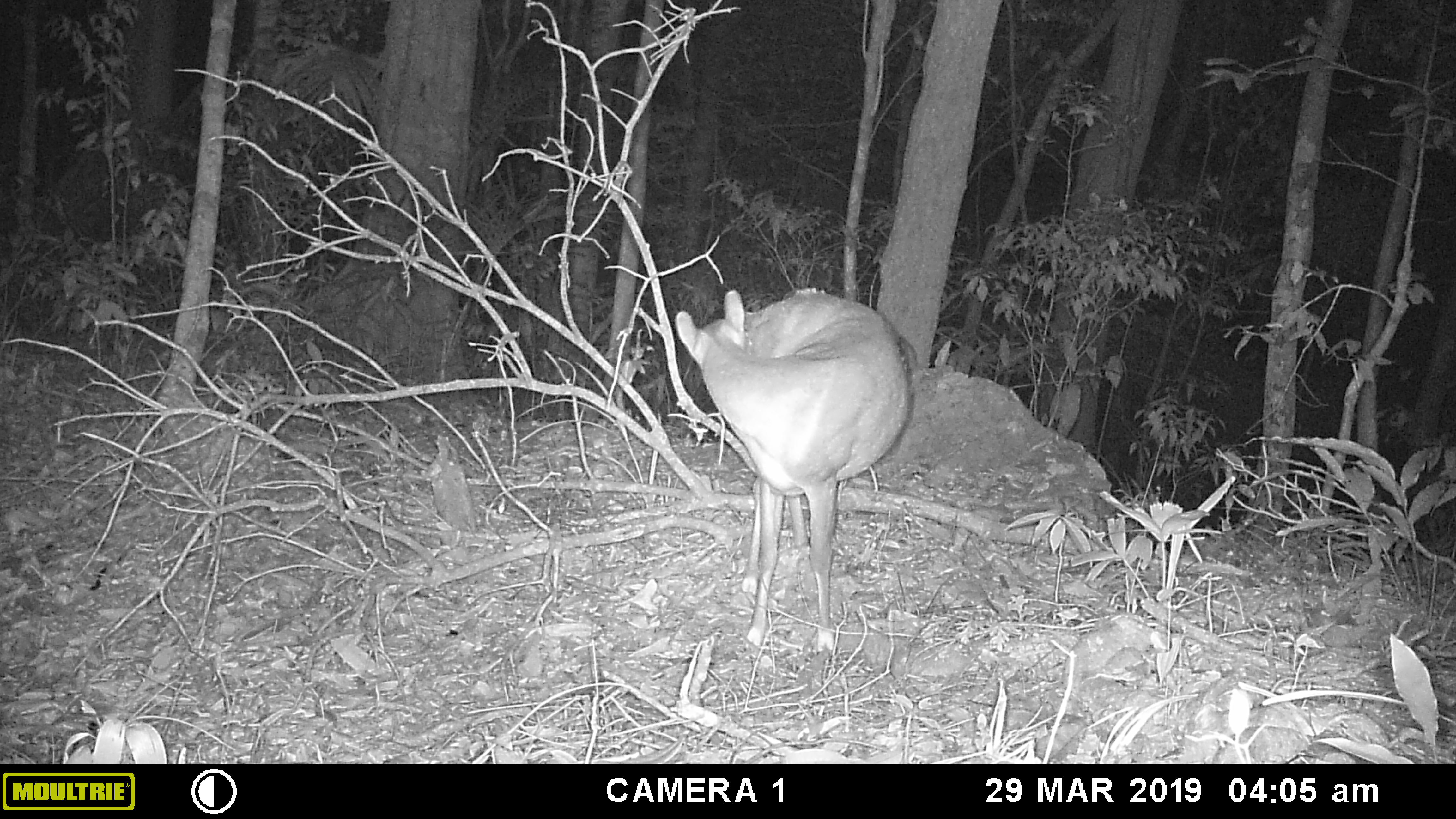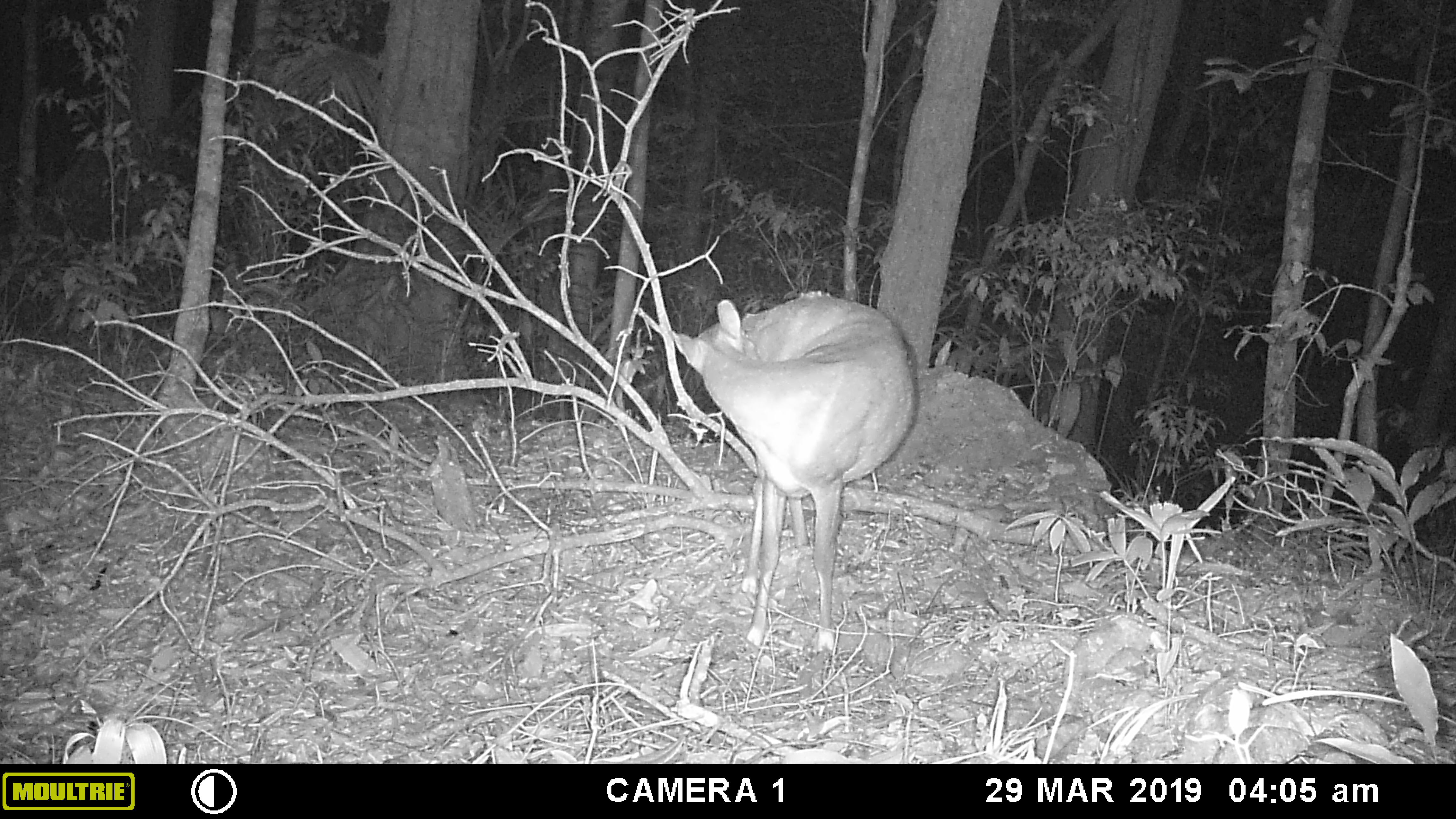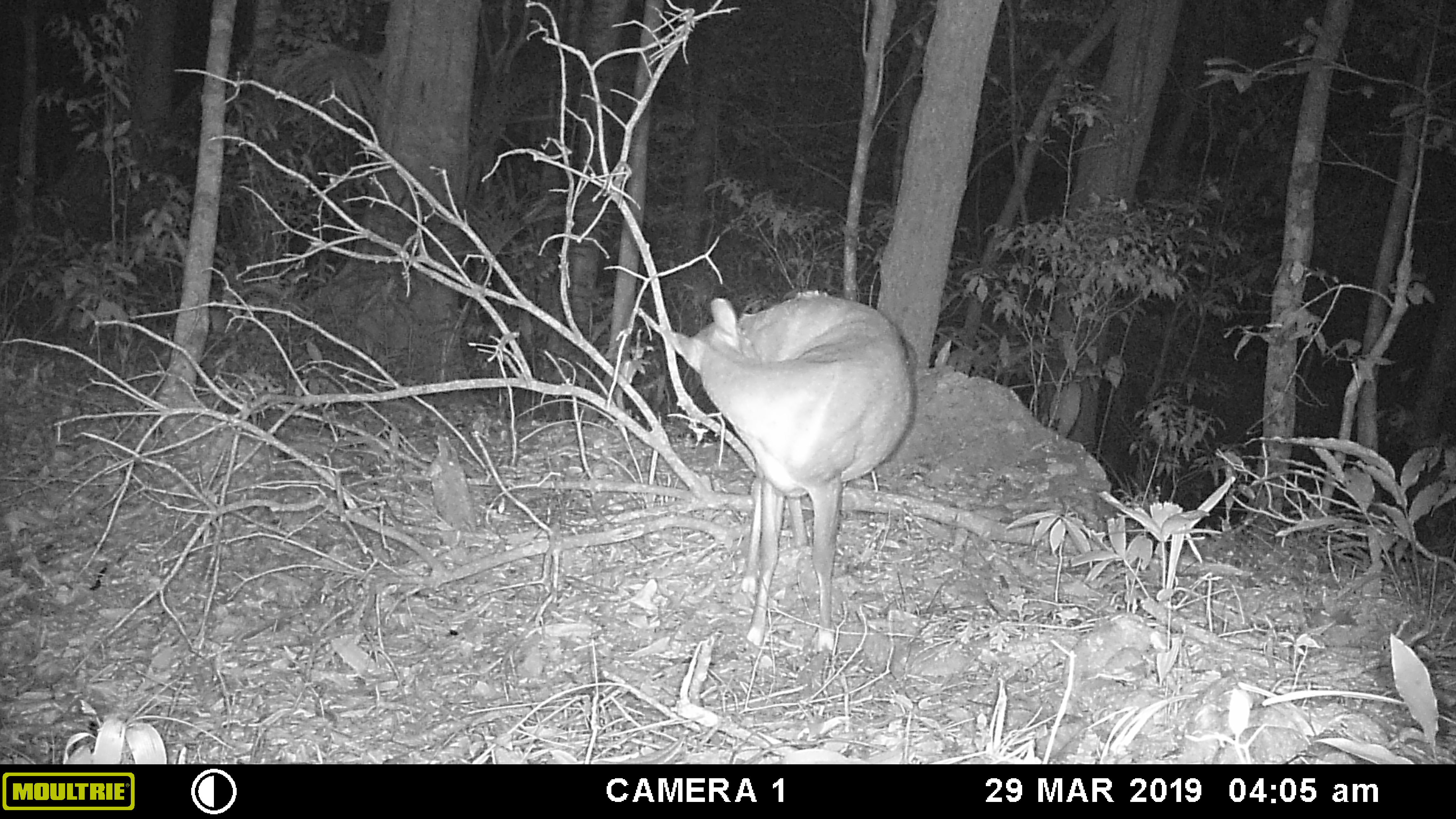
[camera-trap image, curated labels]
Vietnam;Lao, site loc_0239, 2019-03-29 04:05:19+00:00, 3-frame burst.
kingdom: Animalia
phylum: Chordata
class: Mammalia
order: Artiodactyla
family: Cervidae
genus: Muntiacus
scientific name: Muntiacus vuquangensis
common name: large-antlered muntjac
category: large antlered muntjac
Large antlered muntjac (large-antlered muntjac) (Muntiacus vuquangensis). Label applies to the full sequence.